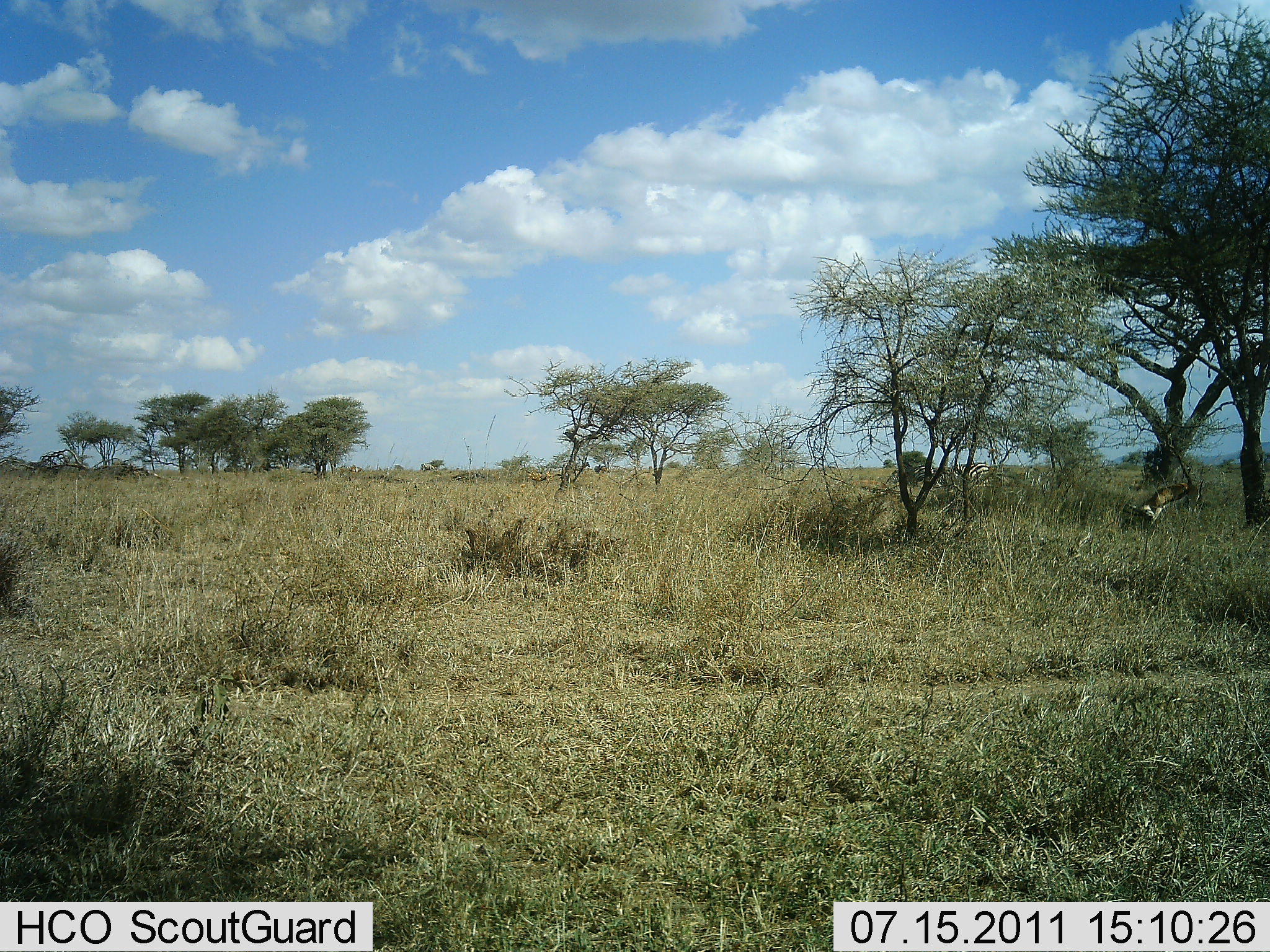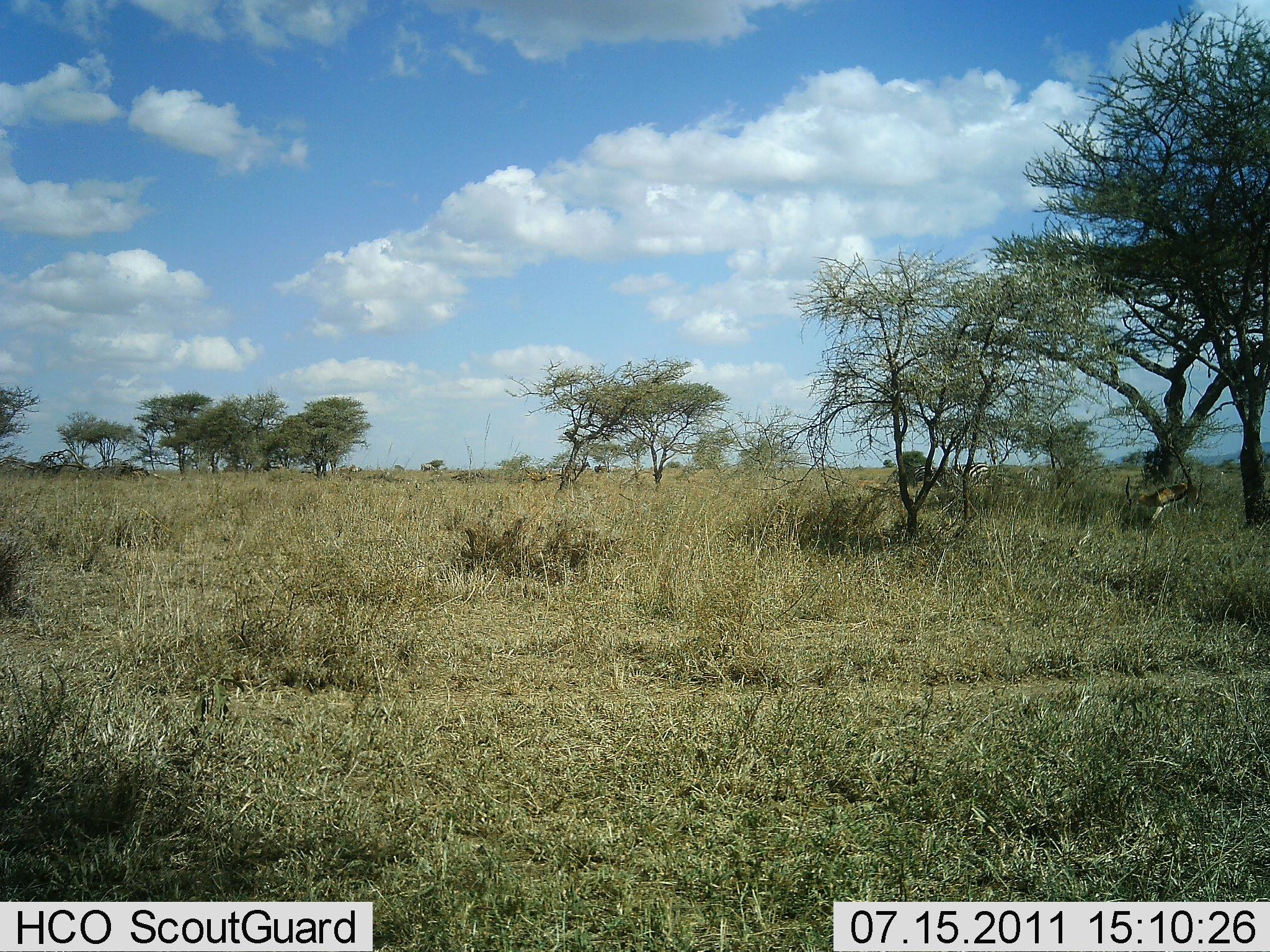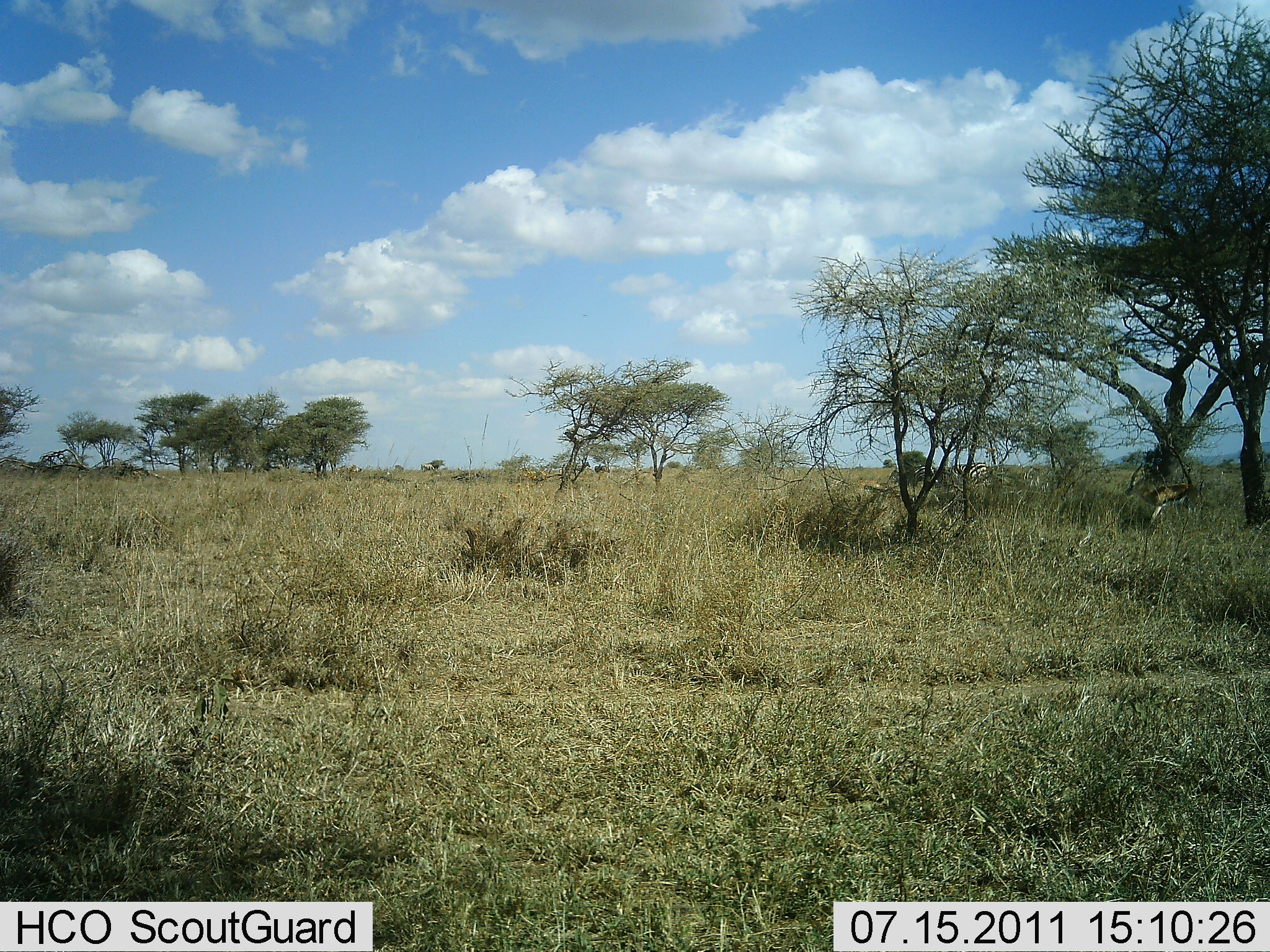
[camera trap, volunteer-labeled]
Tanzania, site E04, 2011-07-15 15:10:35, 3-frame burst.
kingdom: Animalia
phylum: Chordata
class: Mammalia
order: Artiodactyla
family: Bovidae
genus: Eudorcas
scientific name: Eudorcas thomsonii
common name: thomson's gazelle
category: gazellethomsons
Gazellethomsons (thomson's gazelle) (Eudorcas thomsonii), count 1. Behavior (volunteer vote fractions): standing 50%, resting 0%, moving 10%, interacting 0%. Young present (vote fraction): 0%. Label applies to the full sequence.